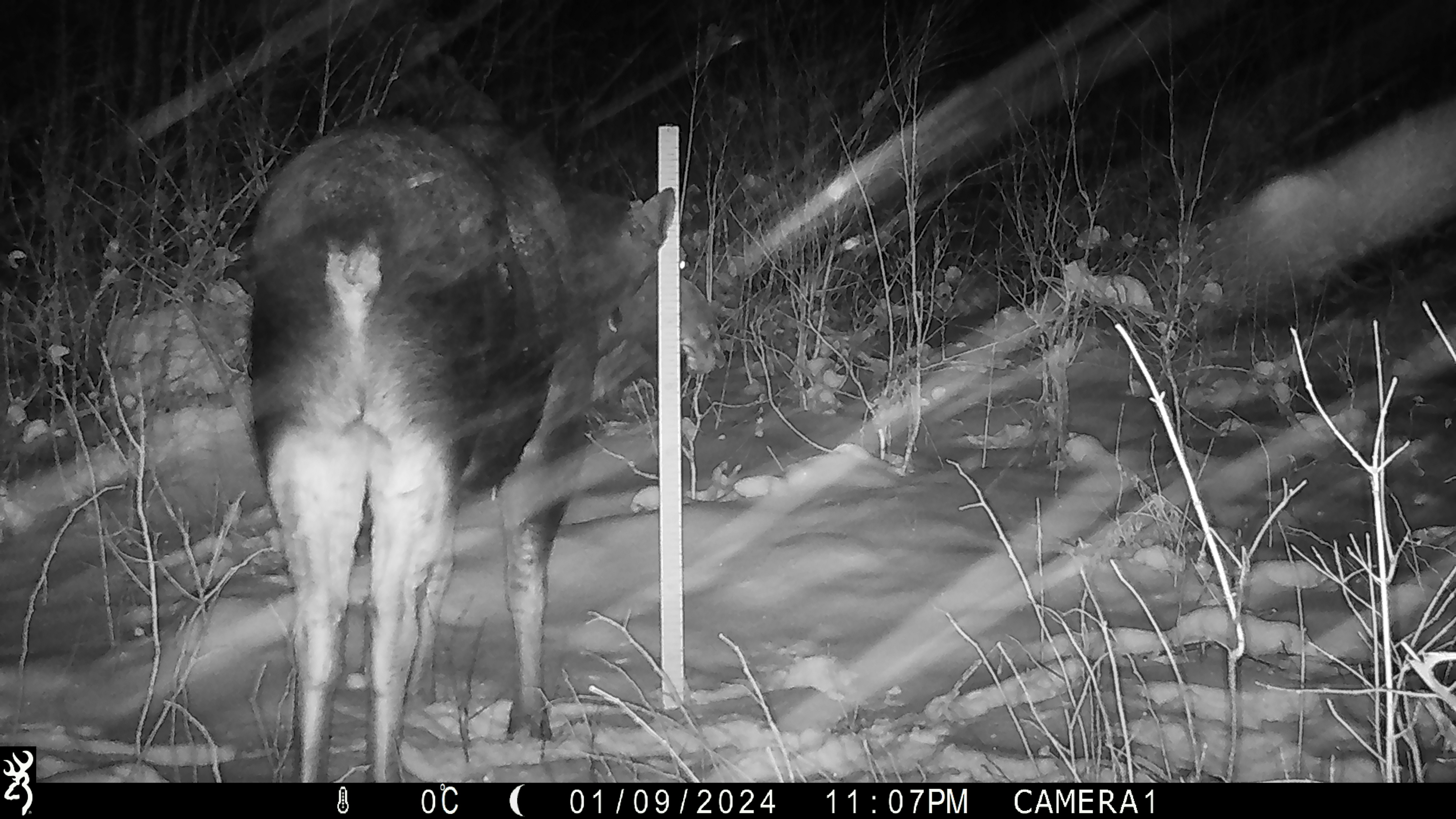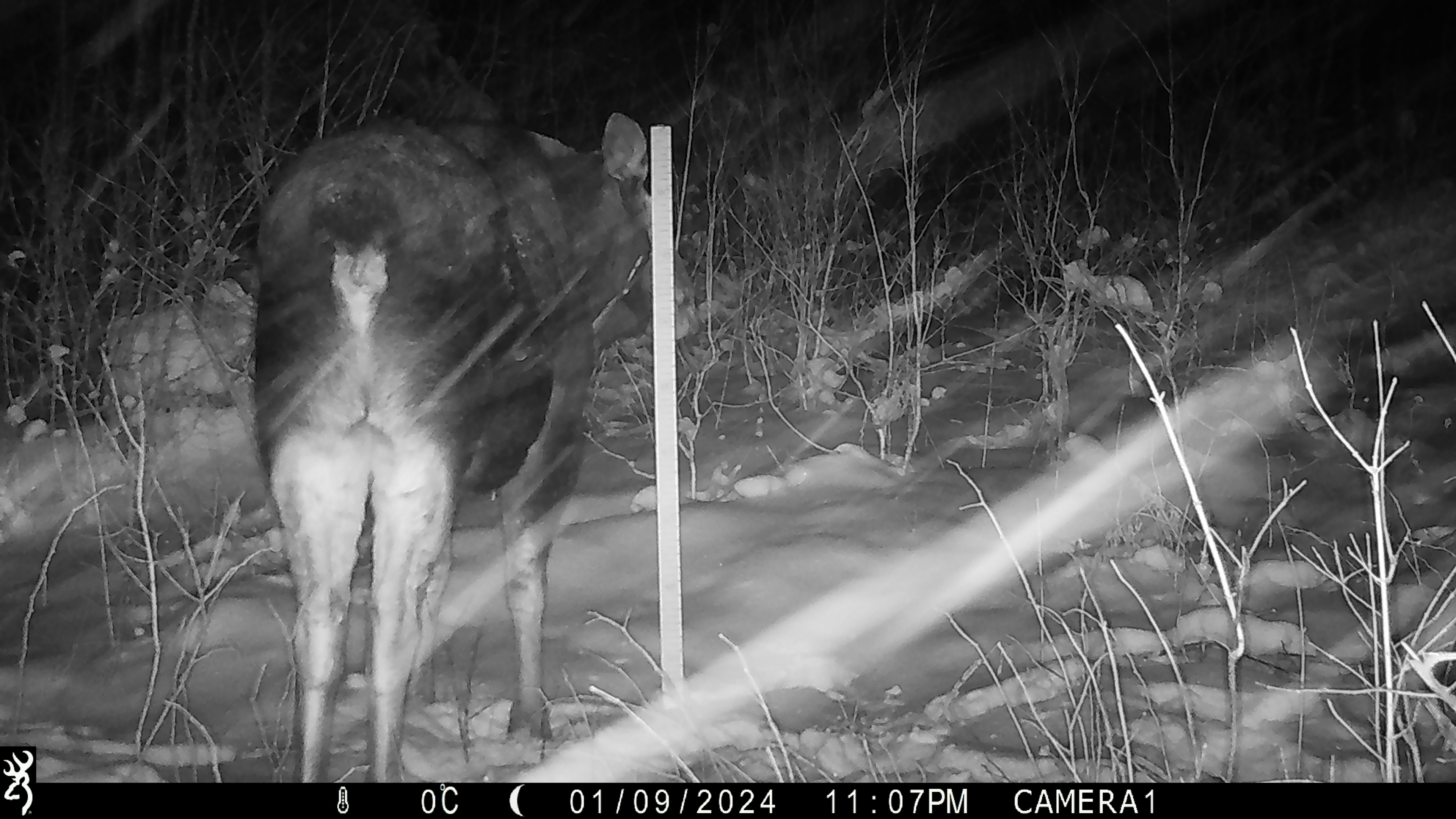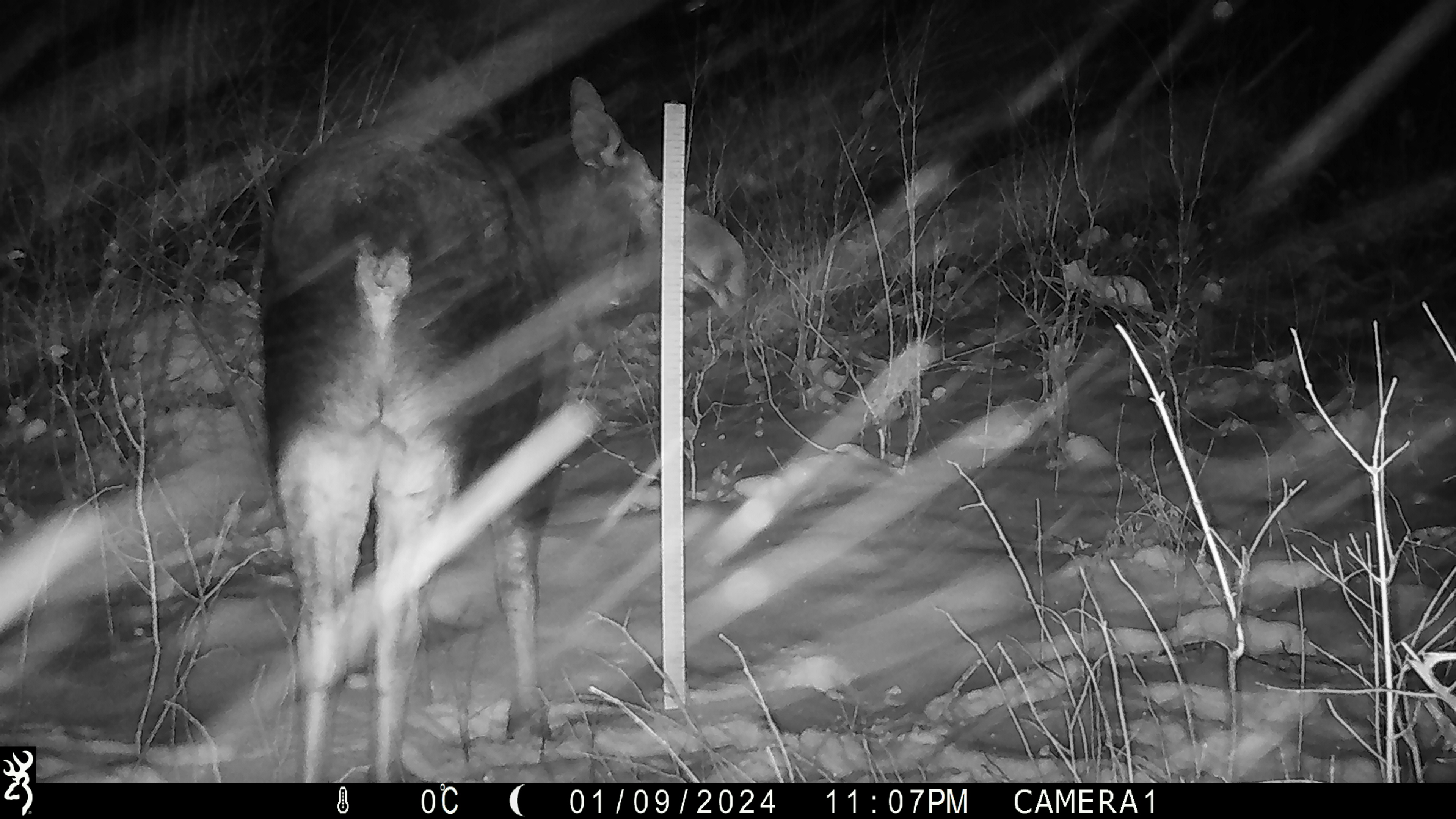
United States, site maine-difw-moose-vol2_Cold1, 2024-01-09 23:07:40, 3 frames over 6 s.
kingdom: Animalia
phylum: Chordata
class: Mammalia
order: Artiodactyla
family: Cervidae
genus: Alces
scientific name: Alces alces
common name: moose